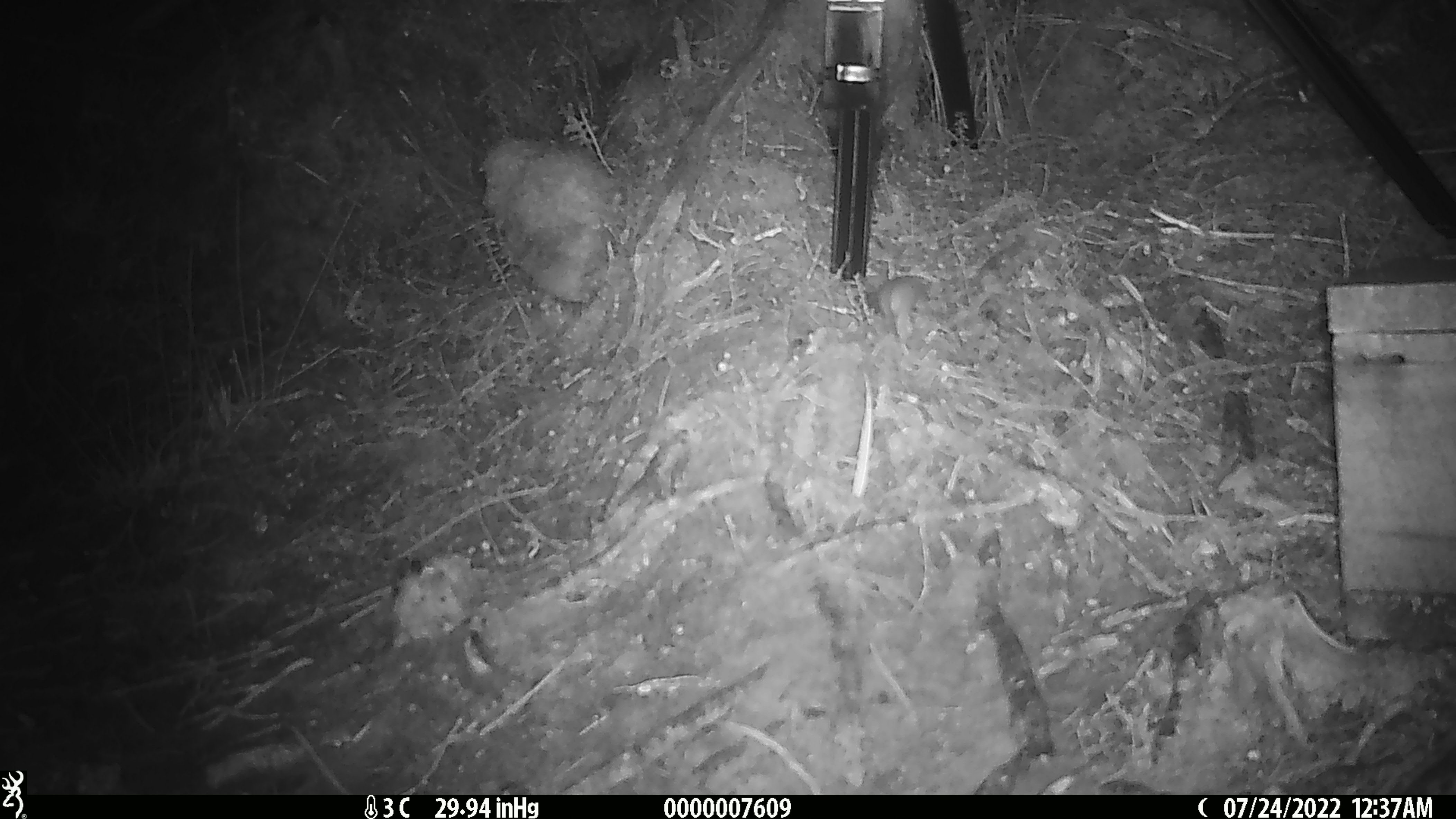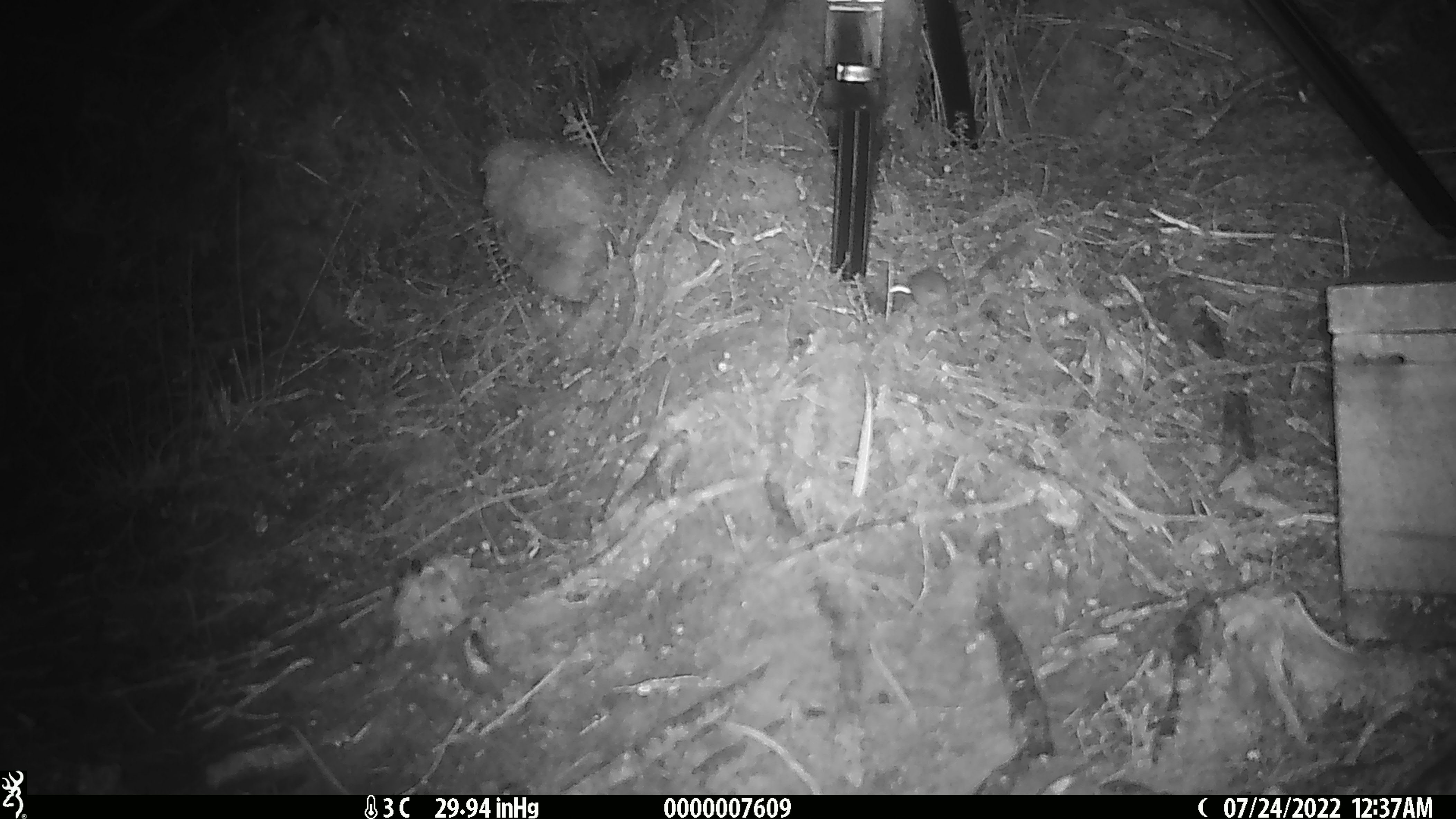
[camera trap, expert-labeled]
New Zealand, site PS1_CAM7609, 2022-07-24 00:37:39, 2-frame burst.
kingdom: Animalia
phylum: Chordata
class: Mammalia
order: Rodentia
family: Muridae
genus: Mus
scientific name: Mus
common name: mouse